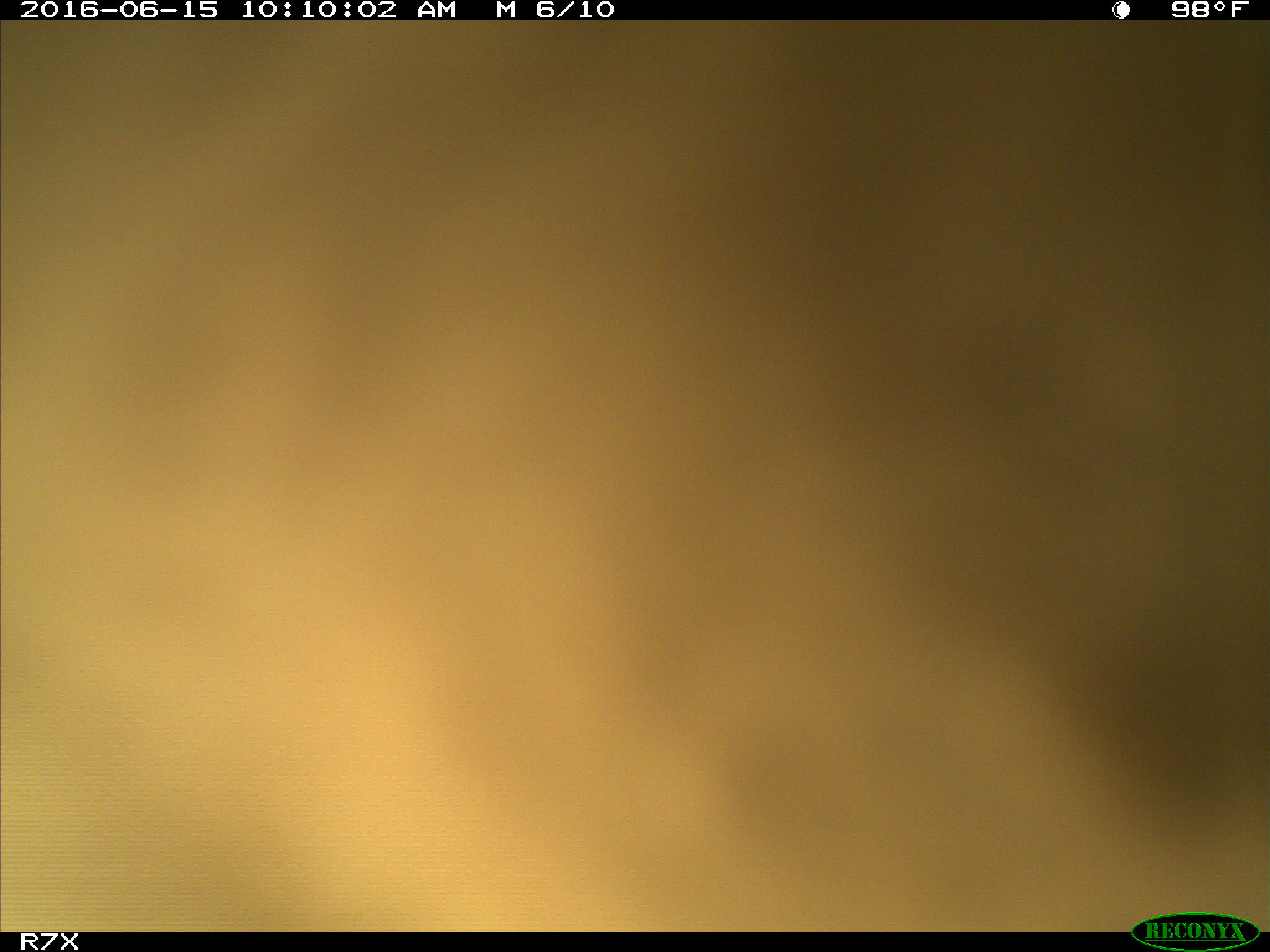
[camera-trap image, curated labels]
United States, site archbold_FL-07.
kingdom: Animalia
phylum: Chordata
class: Mammalia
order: Artiodactyla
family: Bovidae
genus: Bos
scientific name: Bos taurus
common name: domestic cow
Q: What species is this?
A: Bos taurus (domestic cow).